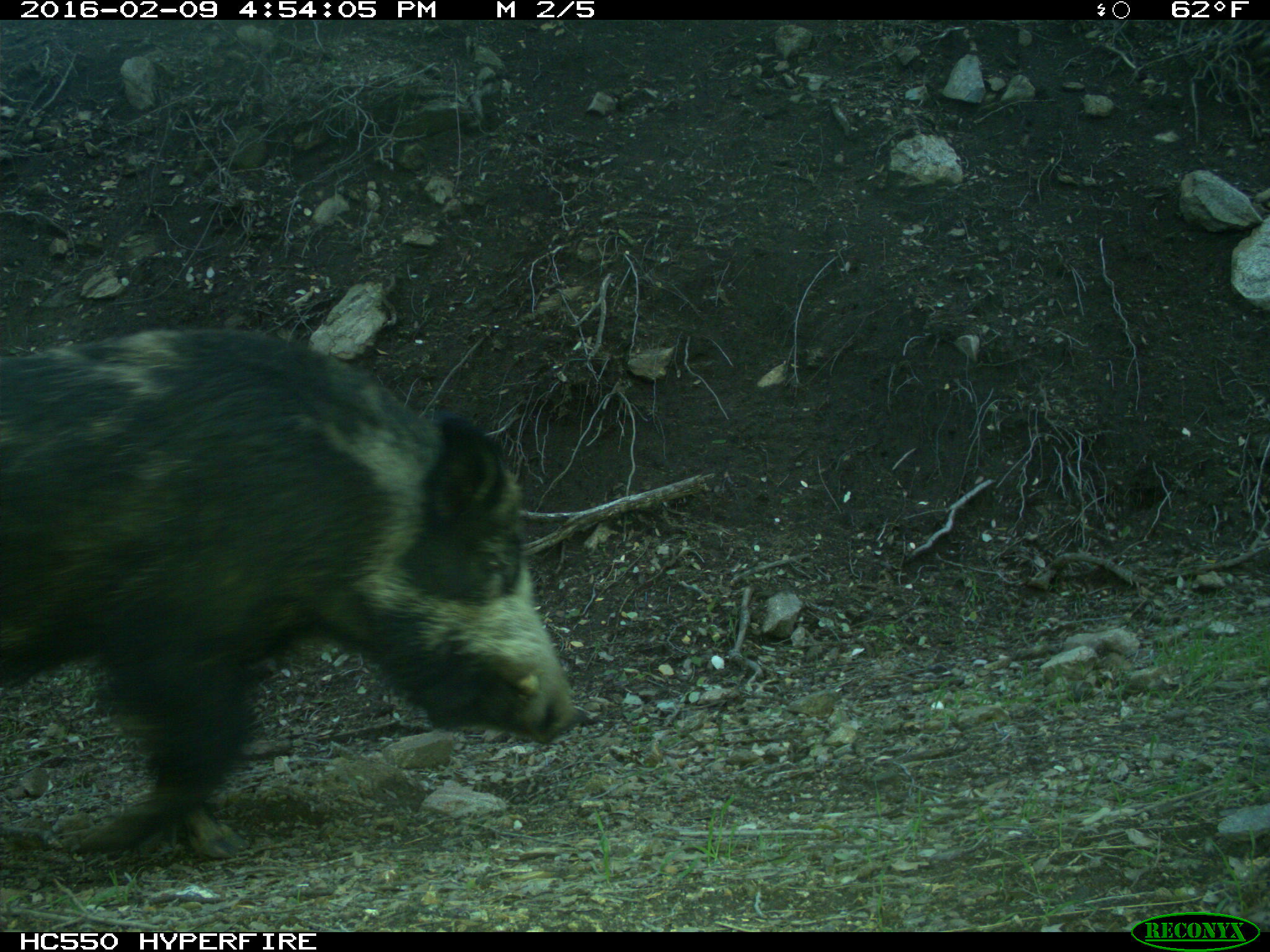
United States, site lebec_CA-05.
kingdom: Animalia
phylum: Chordata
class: Mammalia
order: Artiodactyla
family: Suidae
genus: Sus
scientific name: Sus scrofa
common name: wild boar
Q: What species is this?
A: Sus scrofa (wild boar).